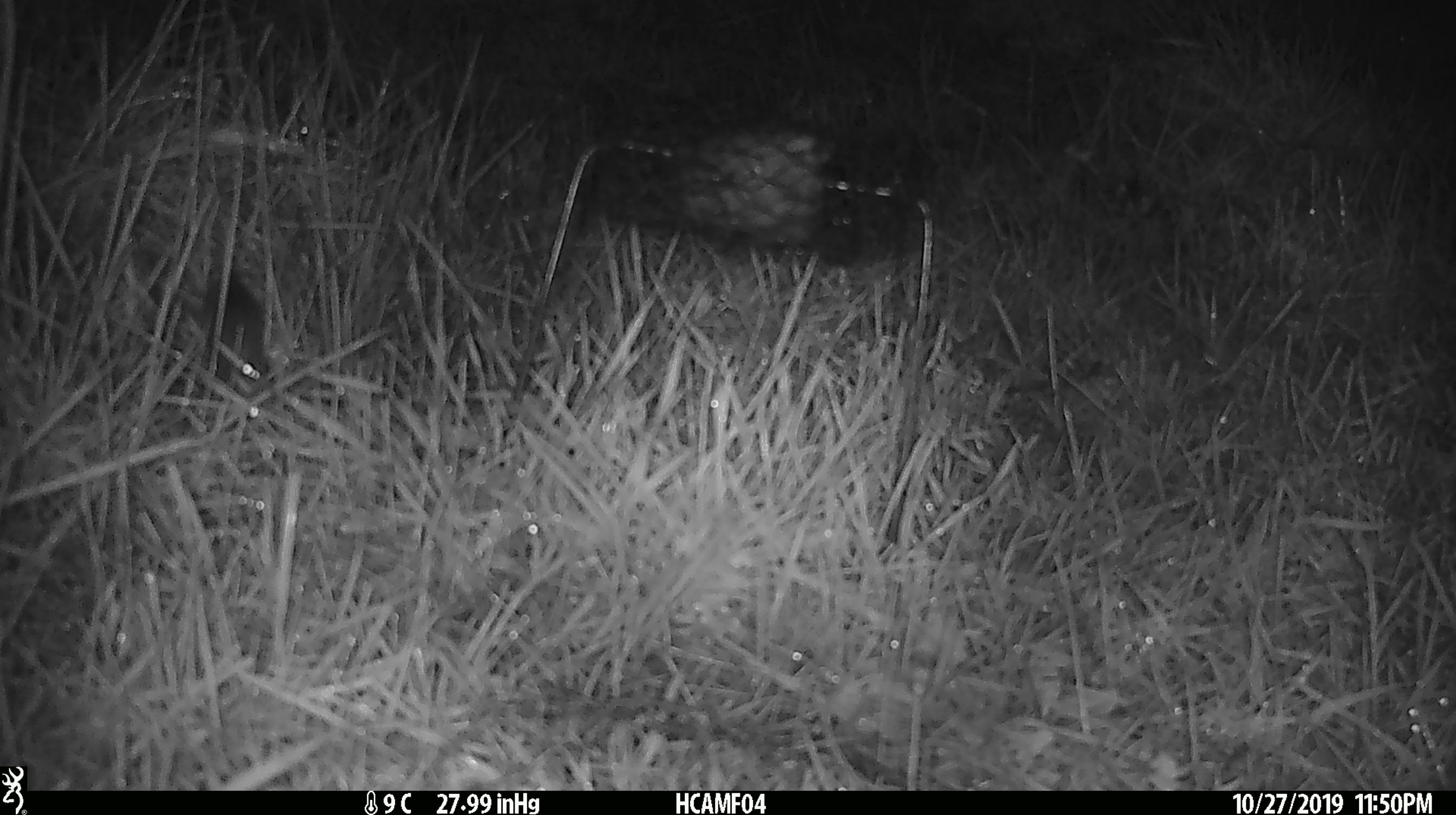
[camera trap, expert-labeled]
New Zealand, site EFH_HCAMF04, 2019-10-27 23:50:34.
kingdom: Animalia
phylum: Chordata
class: Mammalia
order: Rodentia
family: Muridae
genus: Mus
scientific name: Mus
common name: mouse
Mouse (Mus).